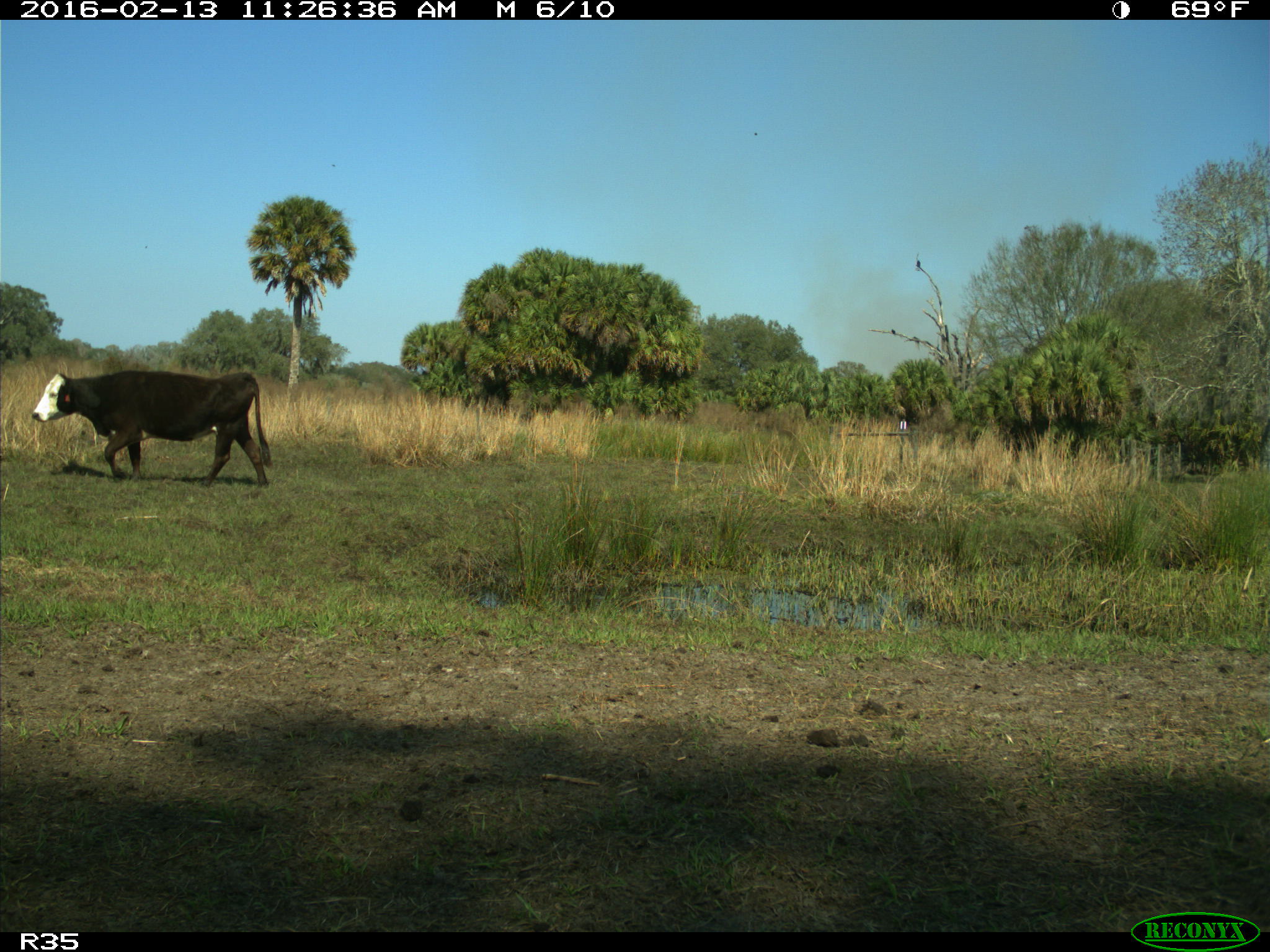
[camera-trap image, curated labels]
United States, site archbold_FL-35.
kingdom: Animalia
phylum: Chordata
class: Mammalia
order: Artiodactyla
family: Bovidae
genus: Bos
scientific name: Bos taurus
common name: domestic cow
Bos taurus (domestic cow).